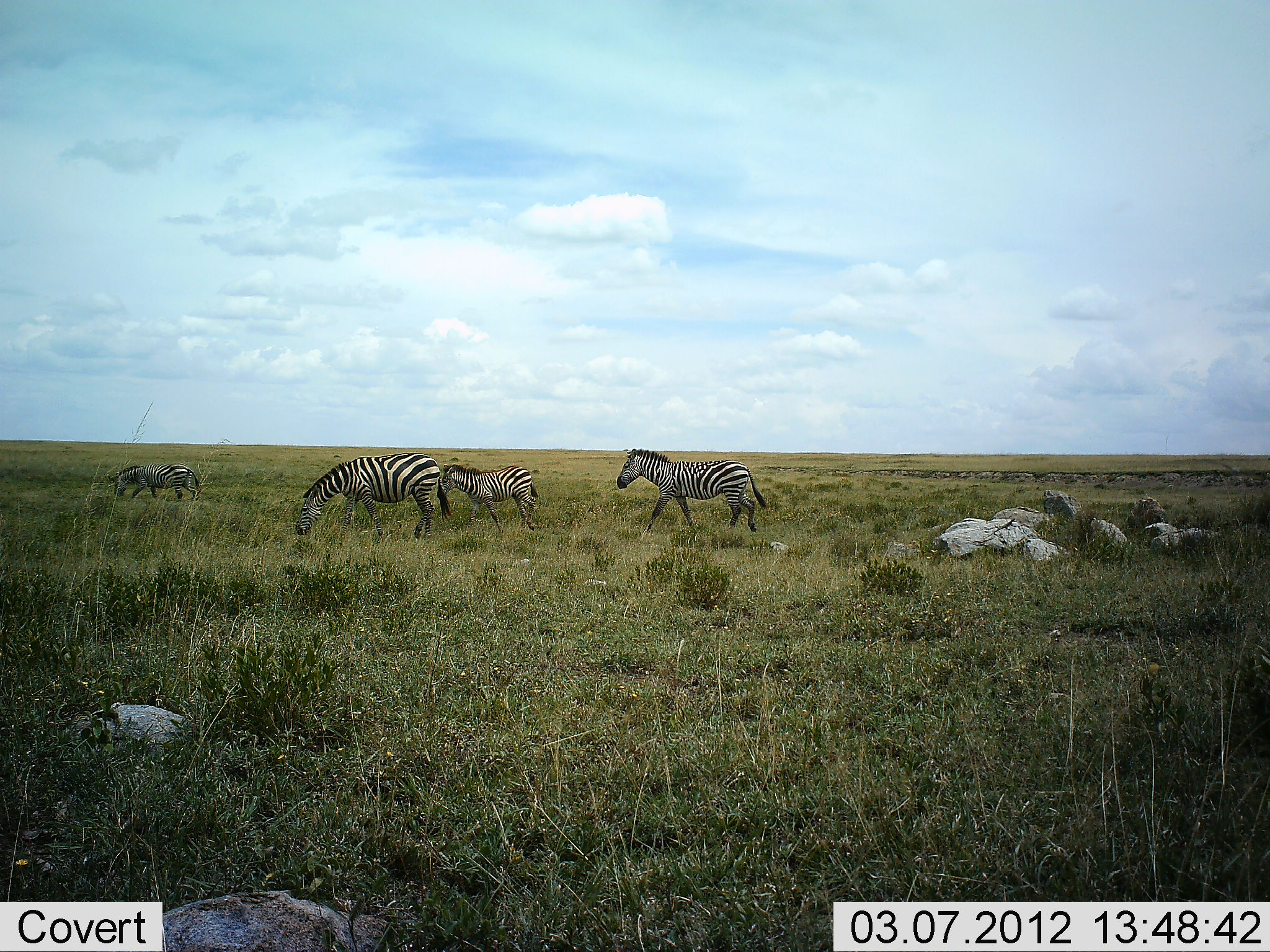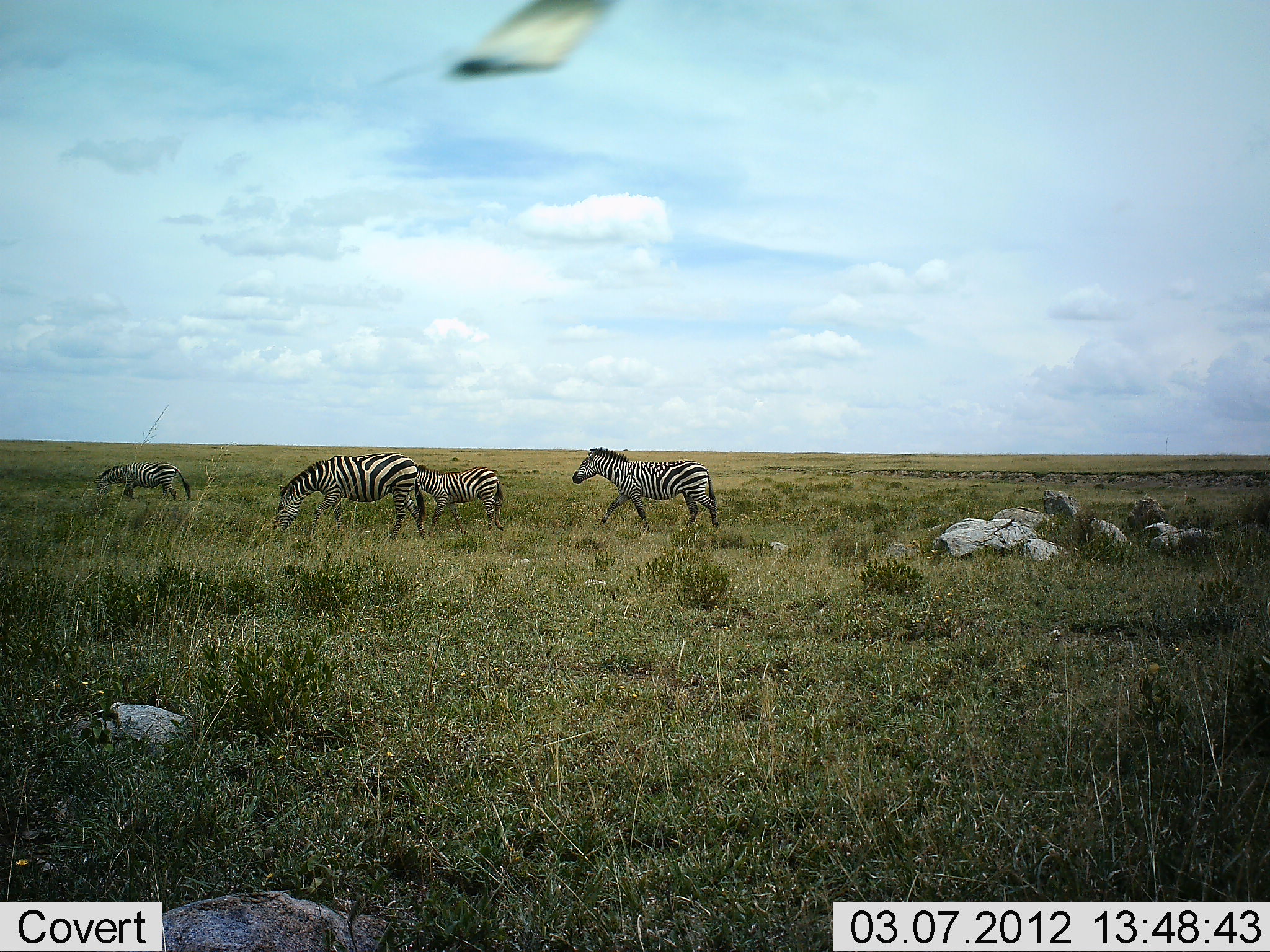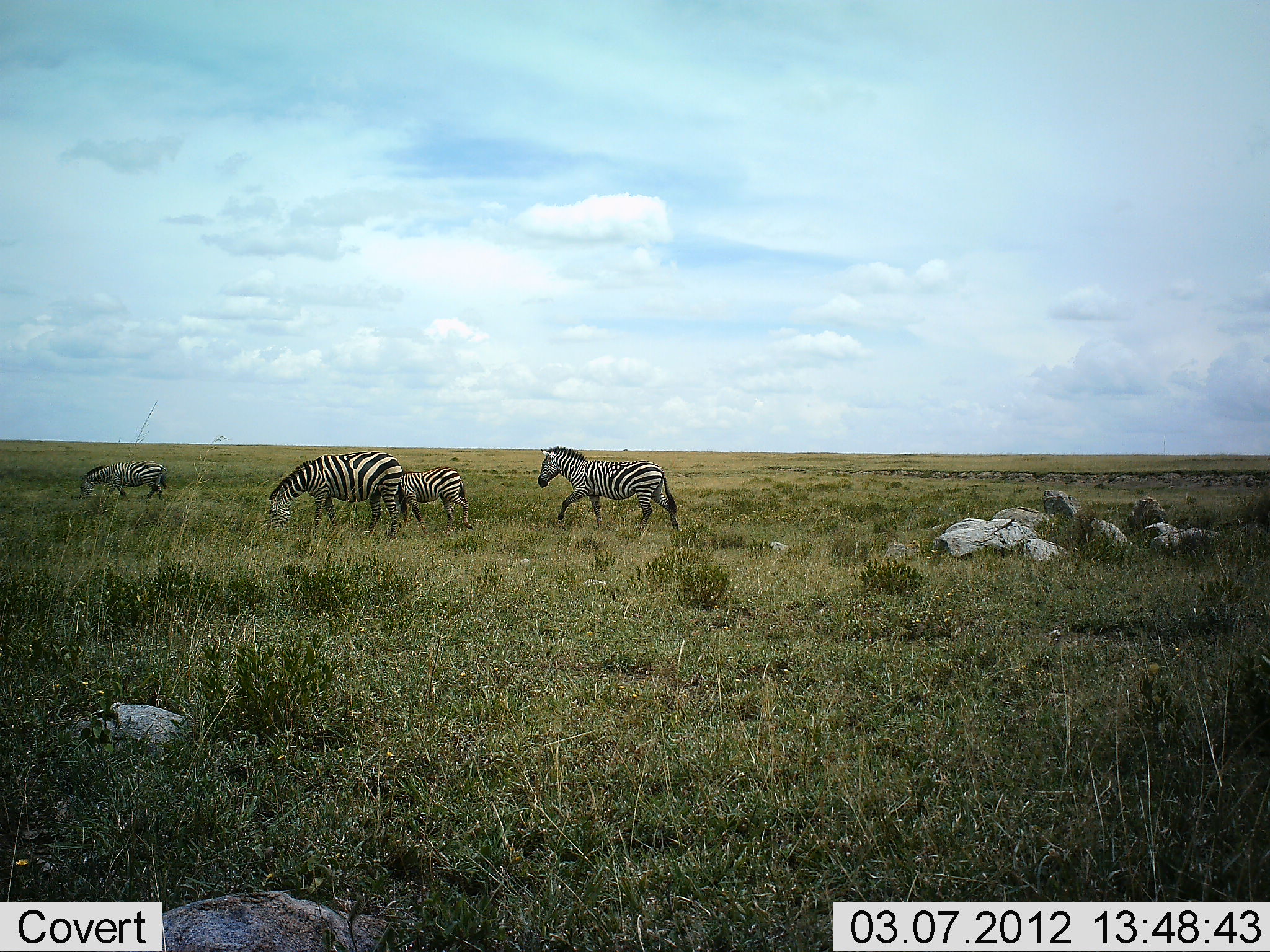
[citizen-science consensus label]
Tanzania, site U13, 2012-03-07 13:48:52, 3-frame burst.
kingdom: Animalia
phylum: Chordata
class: Mammalia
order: Perissodactyla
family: Equidae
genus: Equus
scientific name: Equus quagga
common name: plains zebra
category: zebra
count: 4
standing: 10%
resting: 0%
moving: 100%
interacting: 0%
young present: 50%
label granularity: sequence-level